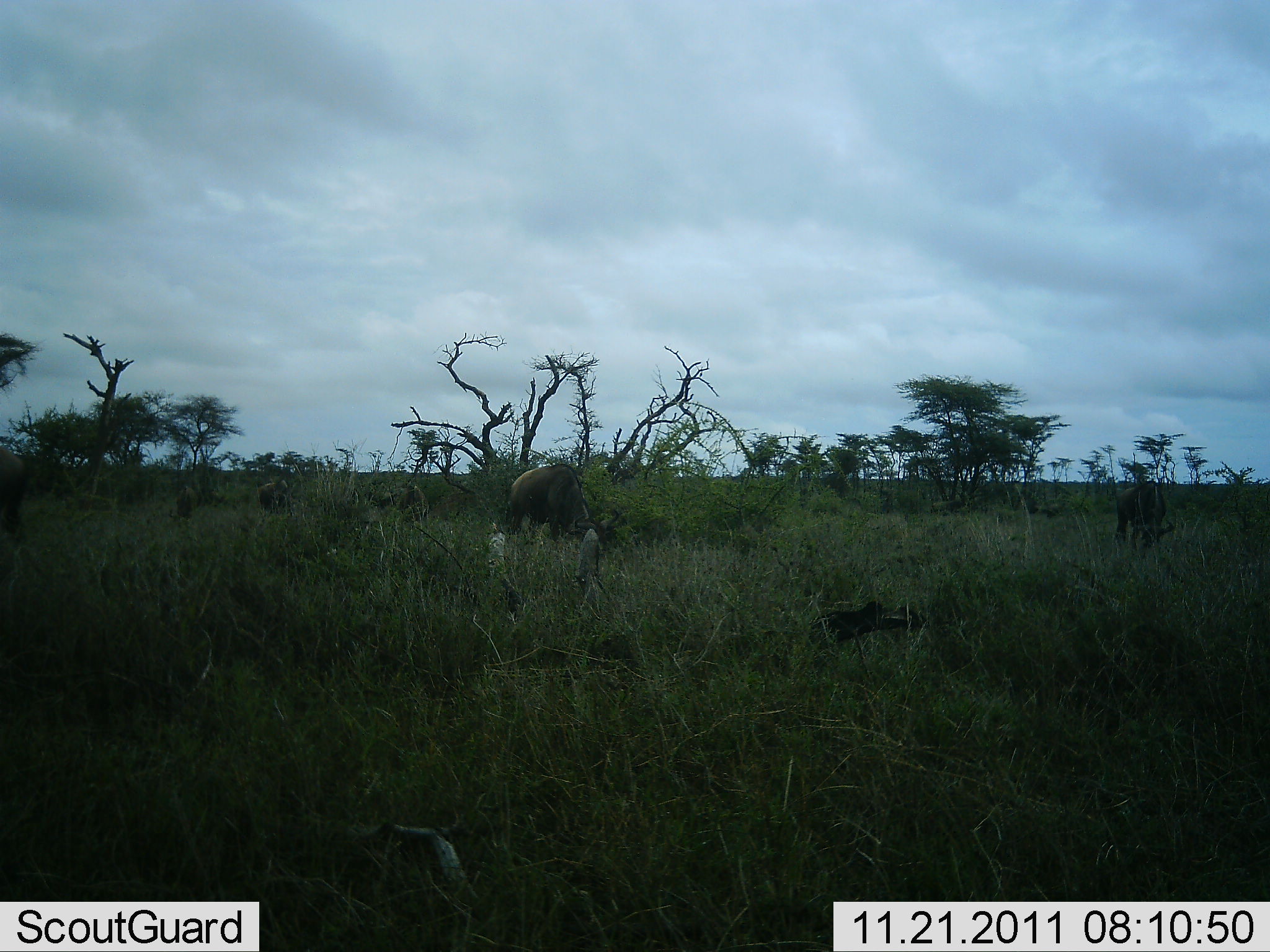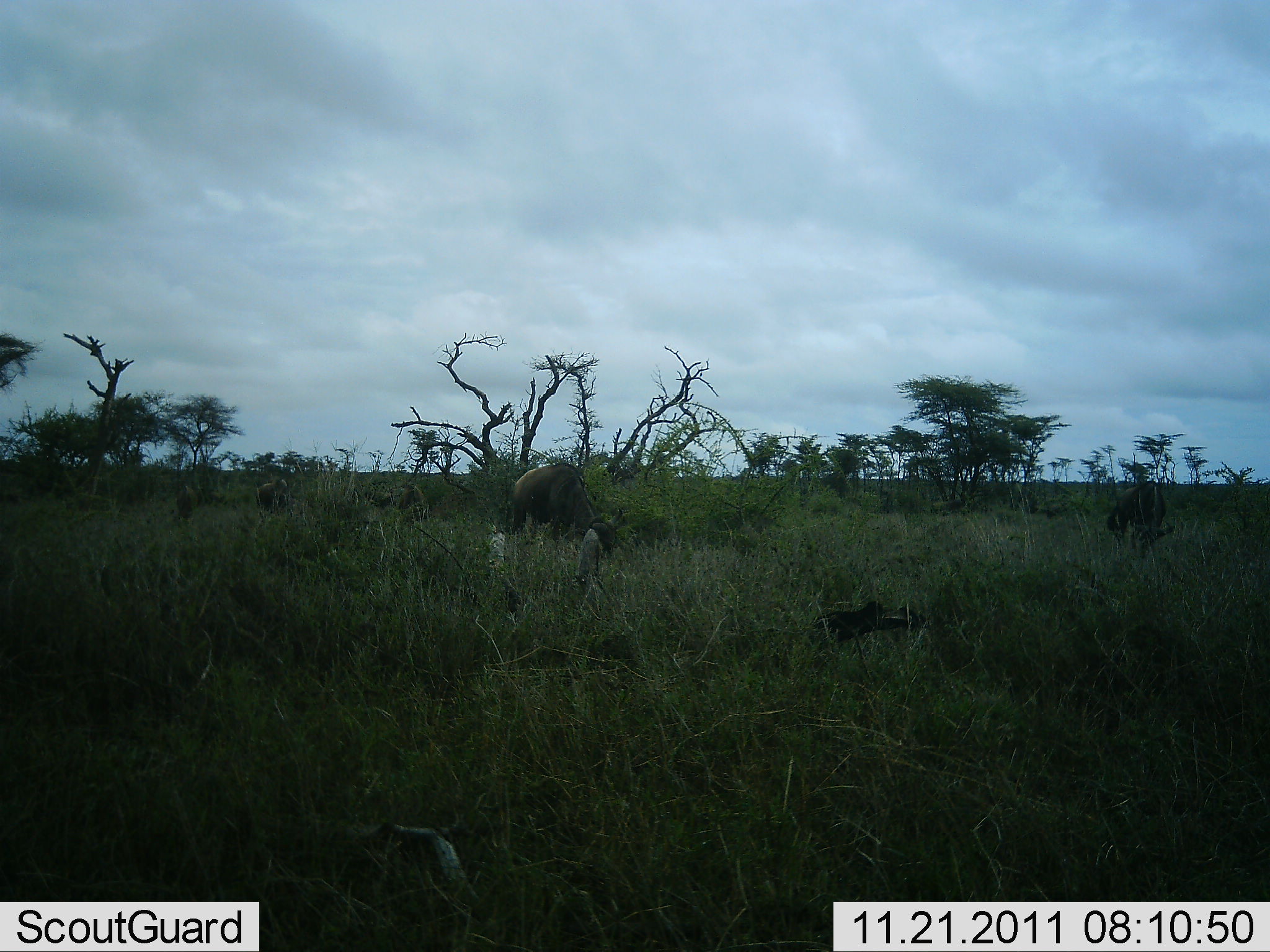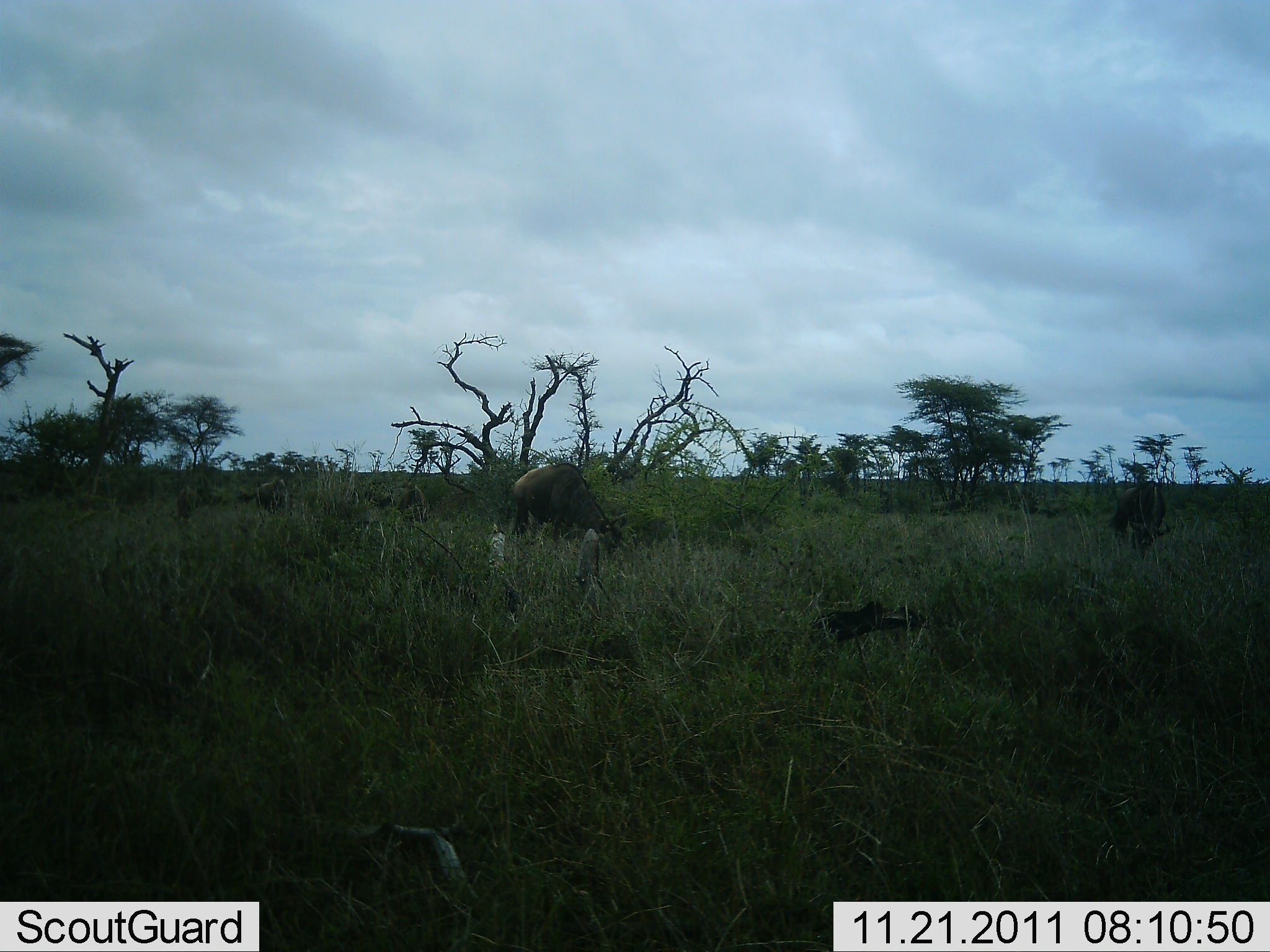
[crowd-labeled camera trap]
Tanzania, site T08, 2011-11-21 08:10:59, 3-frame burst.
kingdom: Animalia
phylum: Chordata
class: Mammalia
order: Artiodactyla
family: Bovidae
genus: Connochaetes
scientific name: Connochaetes taurinus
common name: blue wildebeest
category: wildebeest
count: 5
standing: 8%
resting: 0%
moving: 8%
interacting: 0%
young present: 0%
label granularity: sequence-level